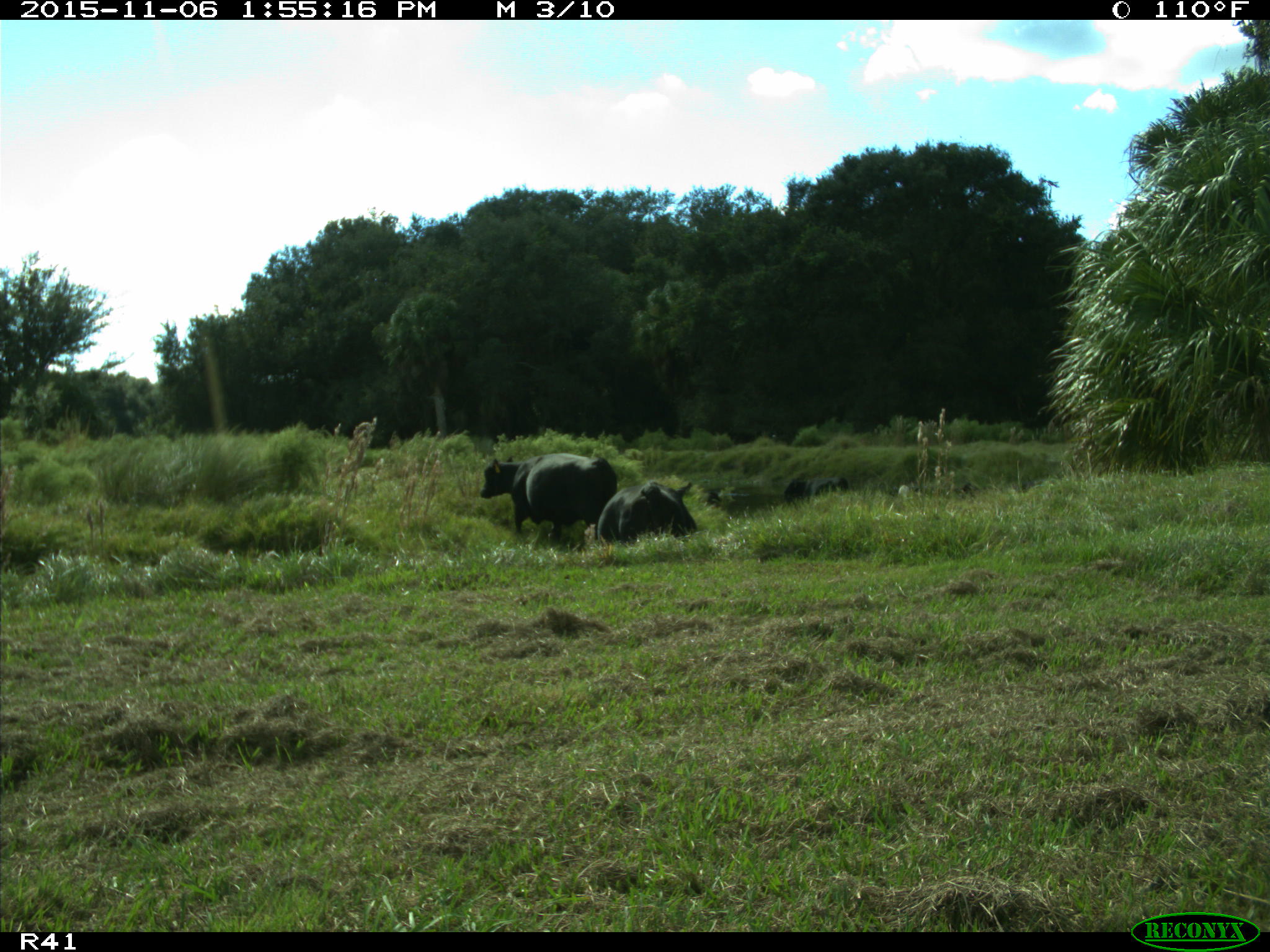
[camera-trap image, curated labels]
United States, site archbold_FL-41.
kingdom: Animalia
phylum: Chordata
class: Mammalia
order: Artiodactyla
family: Bovidae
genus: Bos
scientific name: Bos taurus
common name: domestic cow